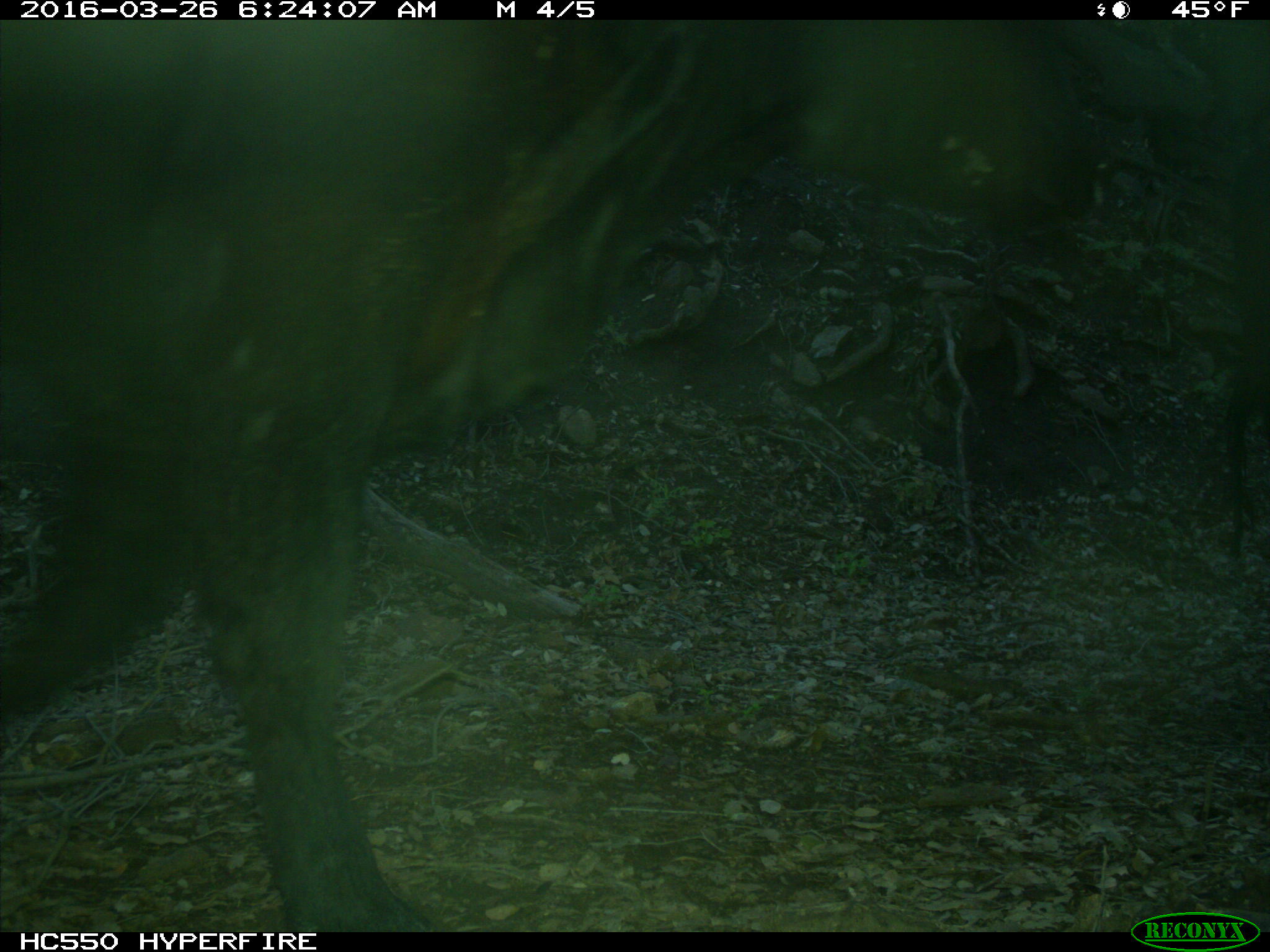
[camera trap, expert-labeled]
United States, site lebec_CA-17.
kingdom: Animalia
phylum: Chordata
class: Mammalia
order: Artiodactyla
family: Bovidae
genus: Bos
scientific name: Bos taurus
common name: domestic cow